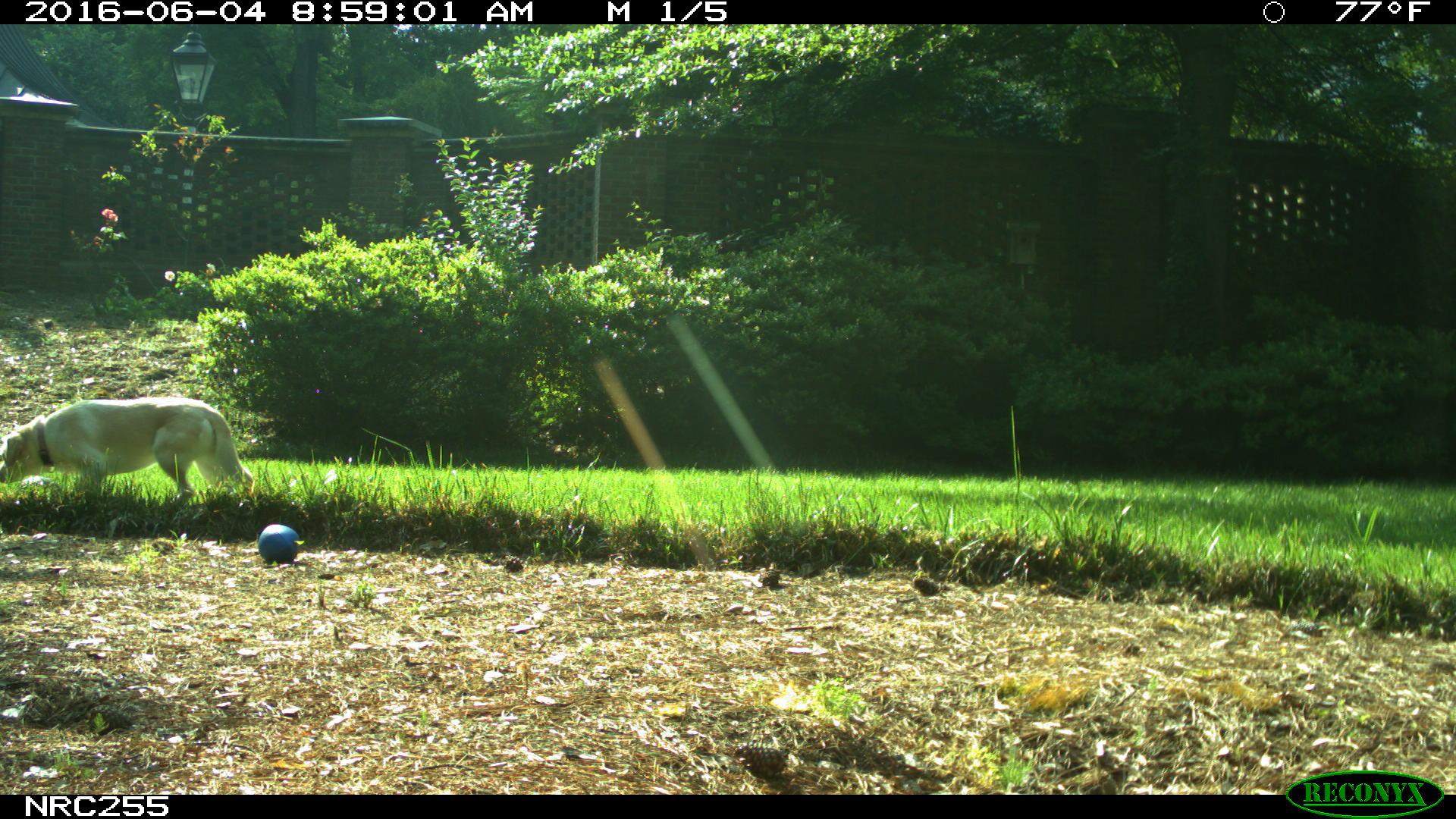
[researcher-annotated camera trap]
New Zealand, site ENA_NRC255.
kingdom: Animalia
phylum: Chordata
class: Mammalia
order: Carnivora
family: Canidae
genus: Canis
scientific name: Canis familiaris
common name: domestic dog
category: dog